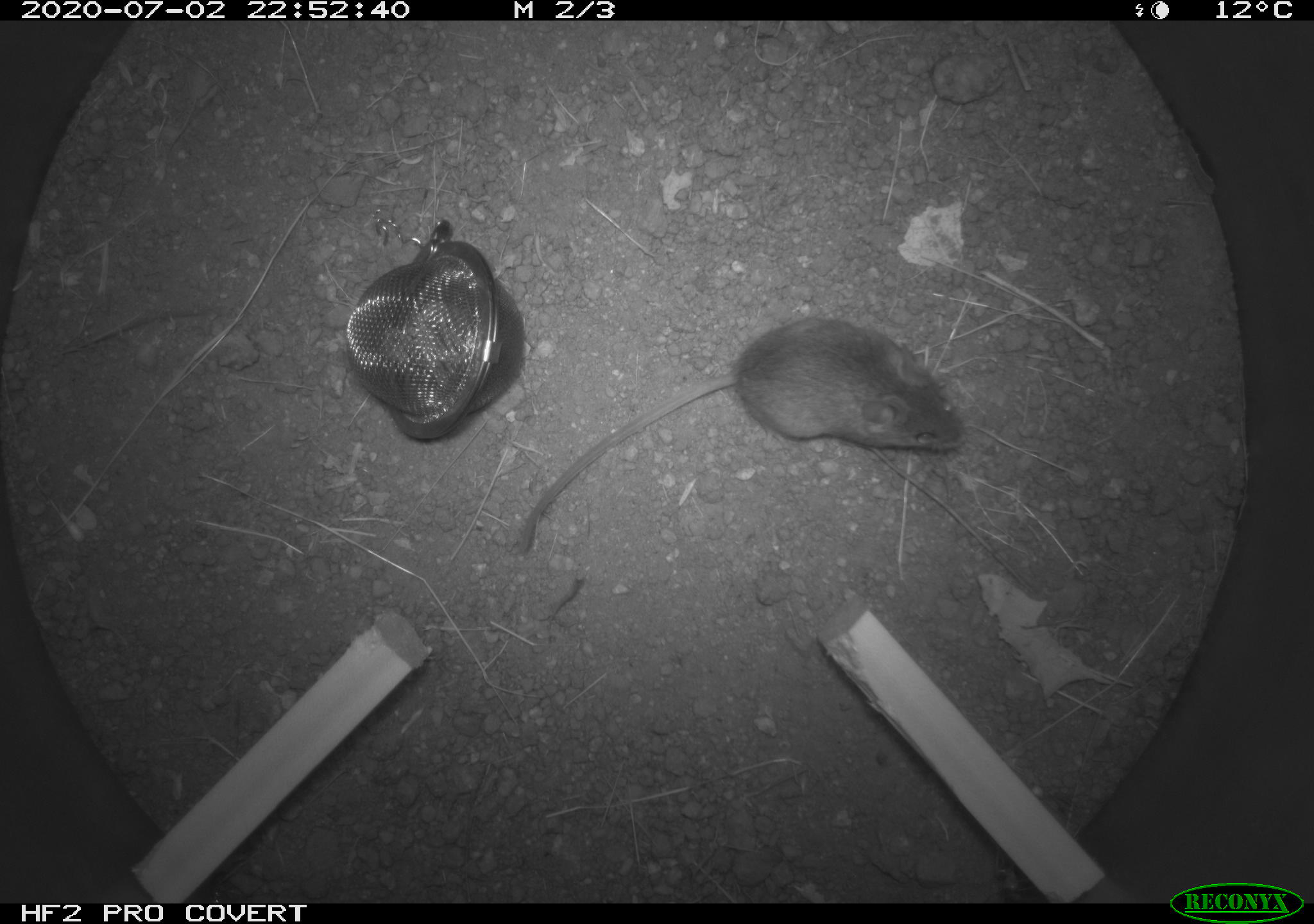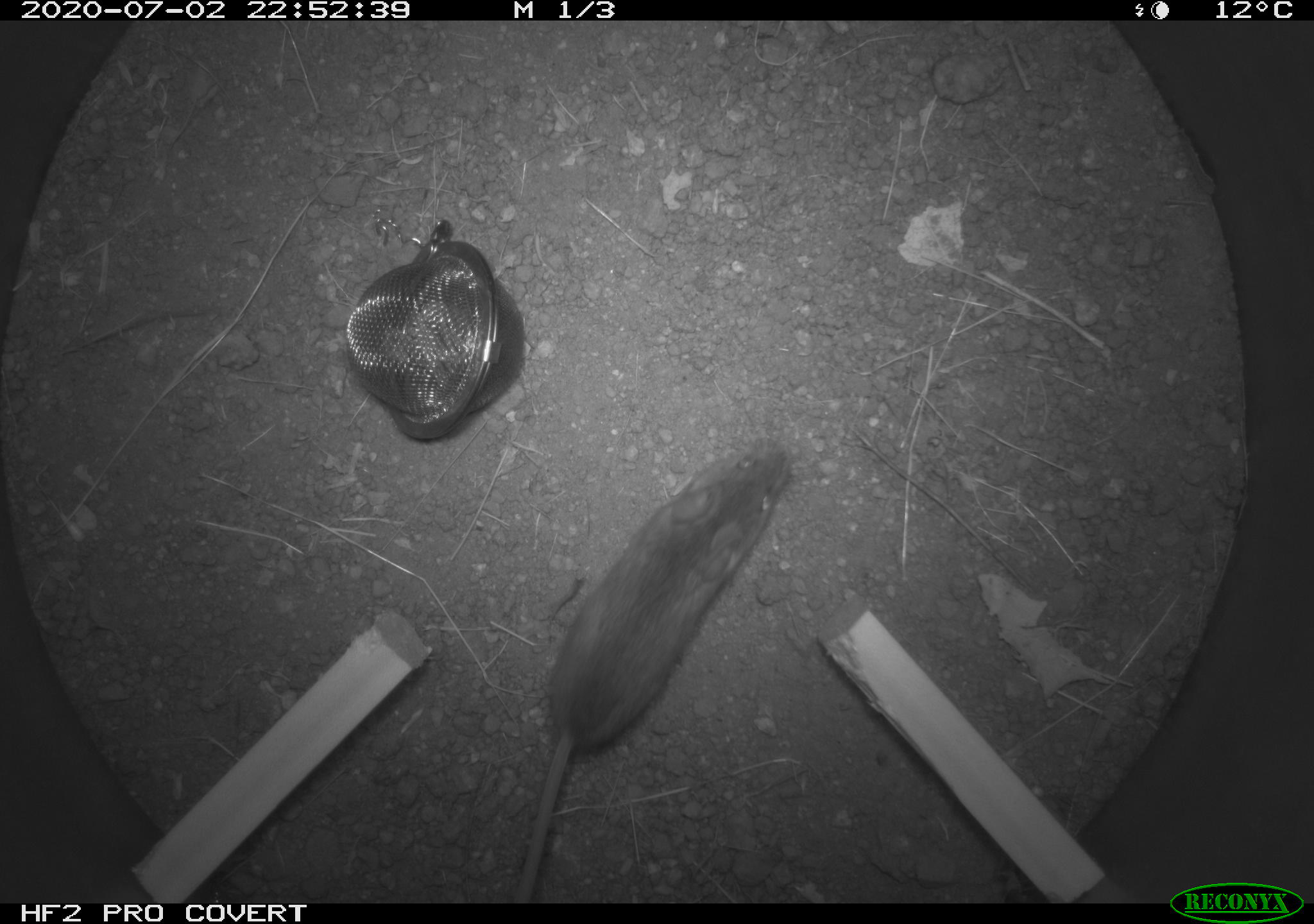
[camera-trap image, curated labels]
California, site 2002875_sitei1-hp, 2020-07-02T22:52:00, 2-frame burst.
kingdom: Animalia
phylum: Chordata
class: Mammalia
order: Rodentia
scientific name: Rodentia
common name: rodent